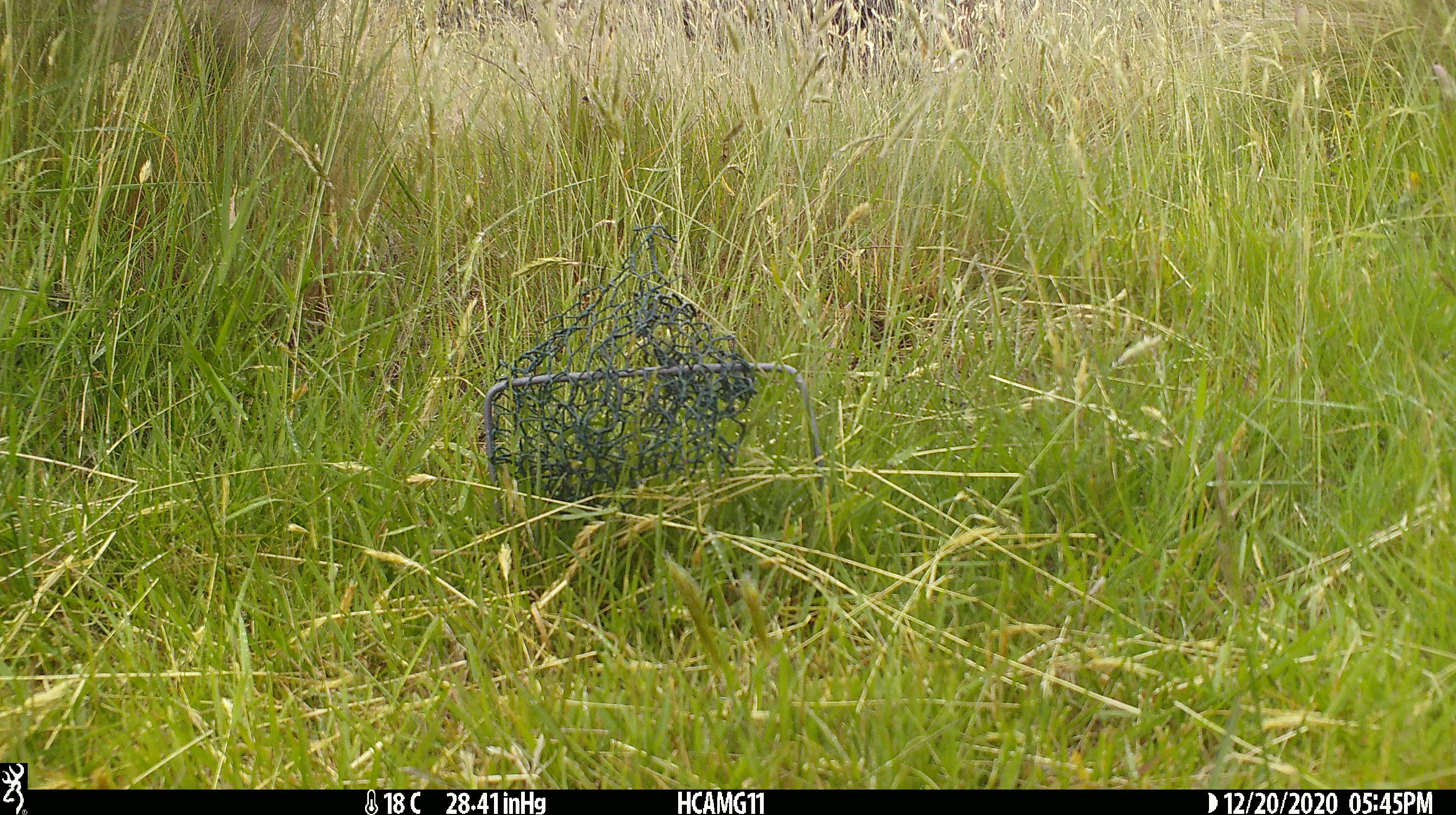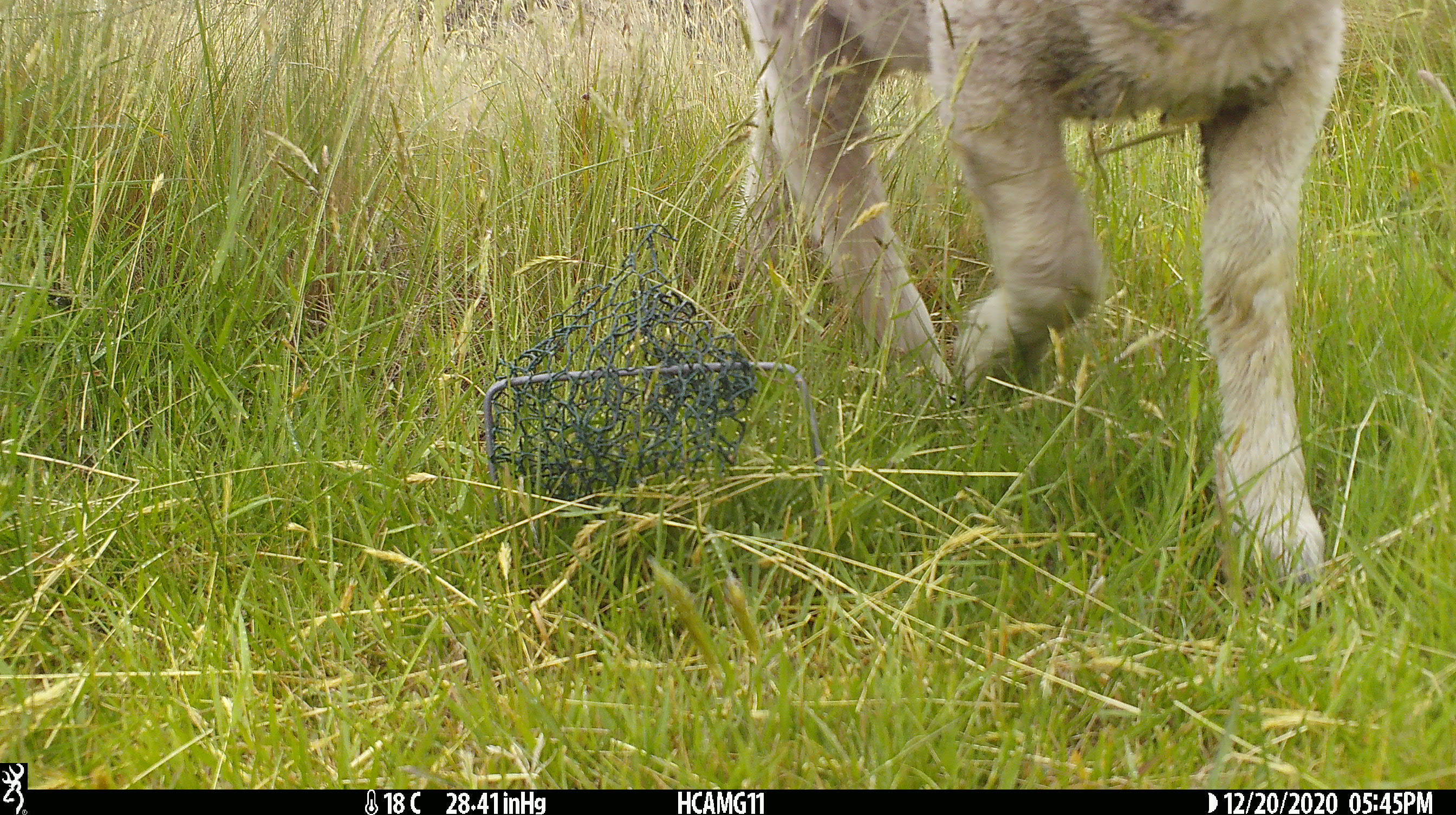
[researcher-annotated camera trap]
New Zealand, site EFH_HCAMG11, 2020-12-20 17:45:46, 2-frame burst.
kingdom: Animalia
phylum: Chordata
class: Mammalia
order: Artiodactyla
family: Bovidae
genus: Ovis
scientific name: Ovis aries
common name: domestic sheep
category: sheep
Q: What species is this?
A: Sheep (domestic sheep) (Ovis aries).